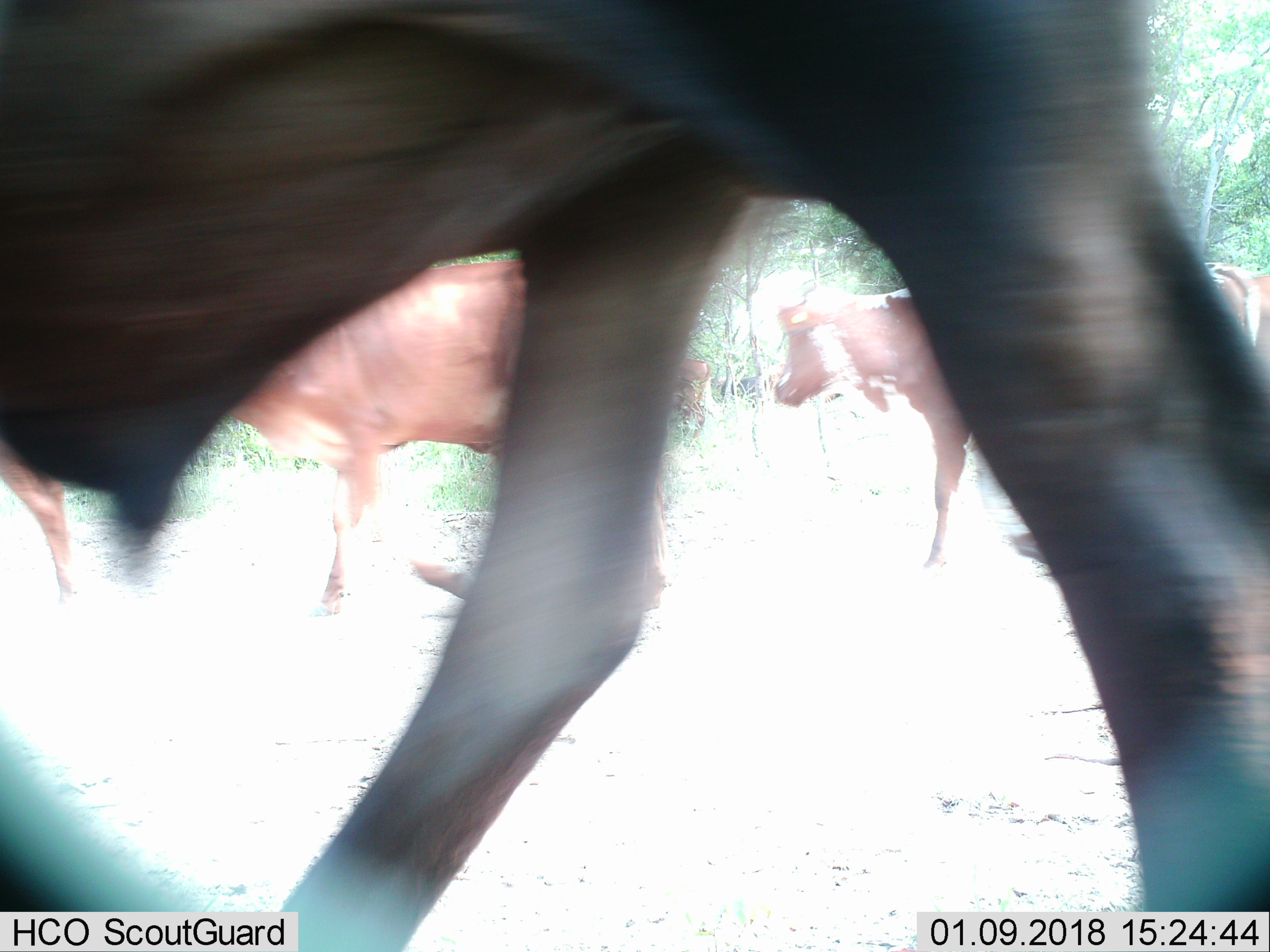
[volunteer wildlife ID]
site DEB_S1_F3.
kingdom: Animalia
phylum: Chordata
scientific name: Vertebrata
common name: domestic animal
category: domesticanimal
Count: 5.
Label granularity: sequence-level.